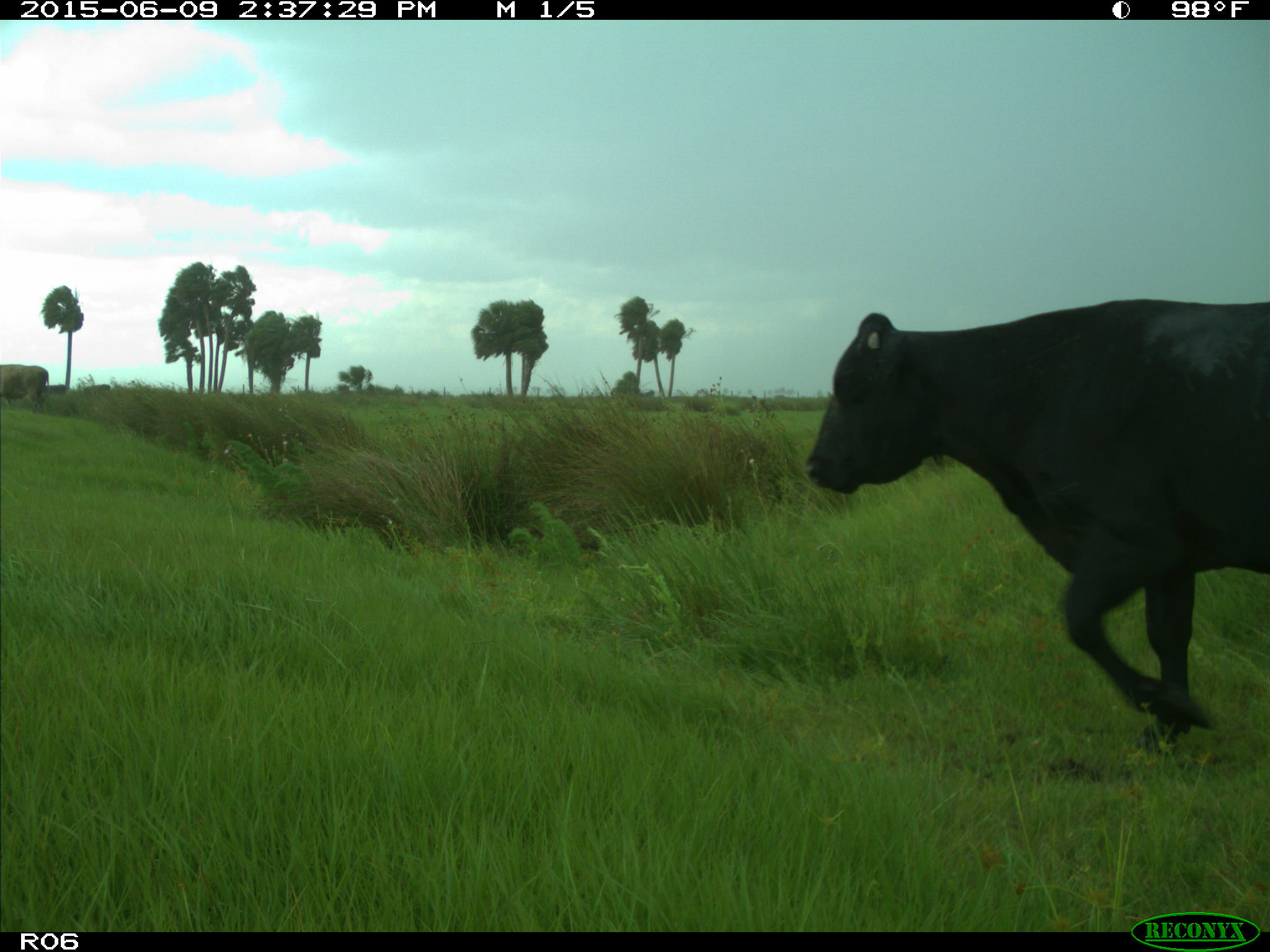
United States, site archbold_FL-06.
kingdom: Animalia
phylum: Chordata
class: Mammalia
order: Artiodactyla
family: Bovidae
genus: Bos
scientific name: Bos taurus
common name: domestic cow